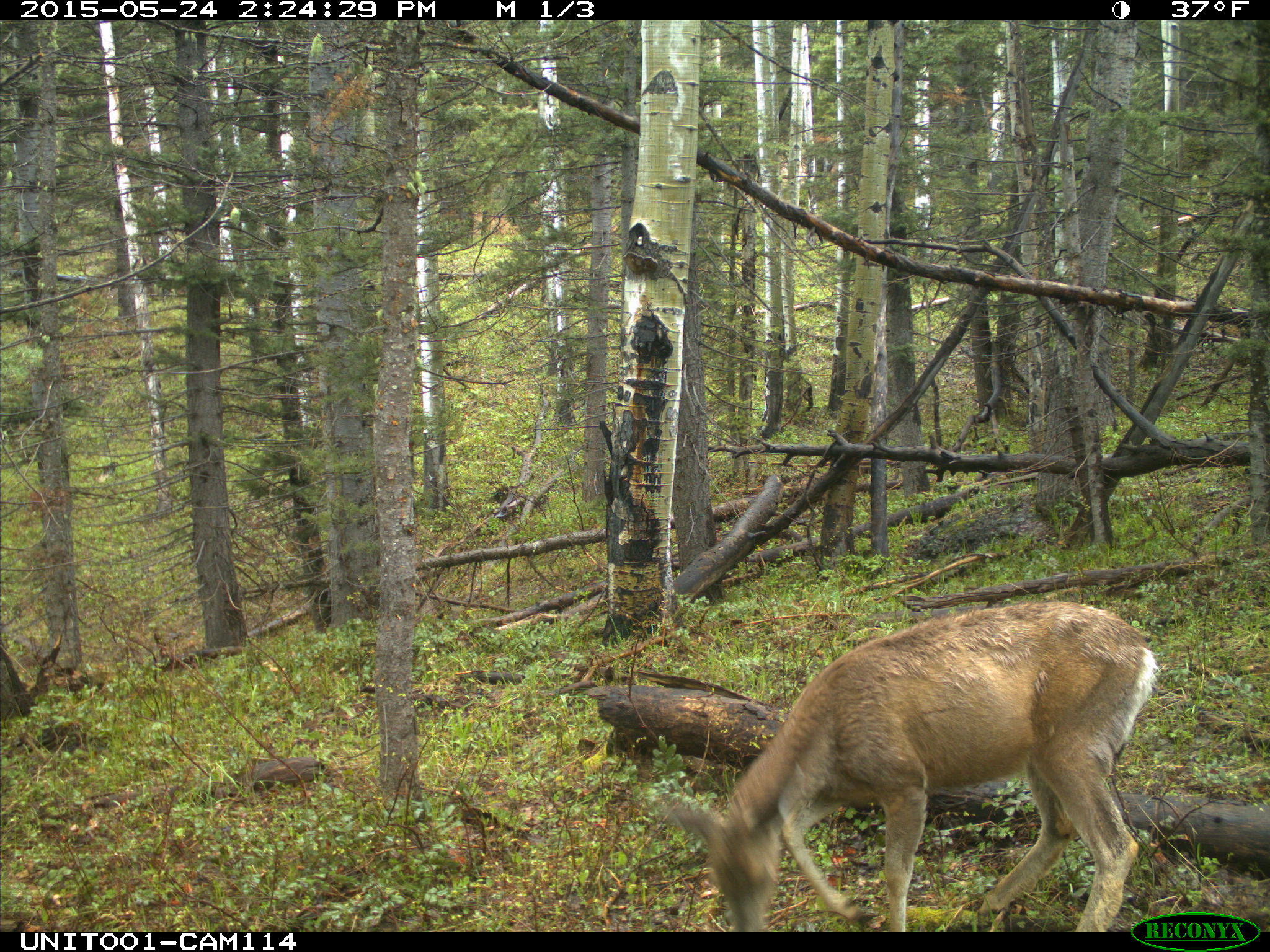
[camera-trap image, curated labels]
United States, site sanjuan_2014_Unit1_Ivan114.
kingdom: Animalia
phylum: Chordata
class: Mammalia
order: Artiodactyla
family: Cervidae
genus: Odocoileus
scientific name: Odocoileus hemionus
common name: mule deer